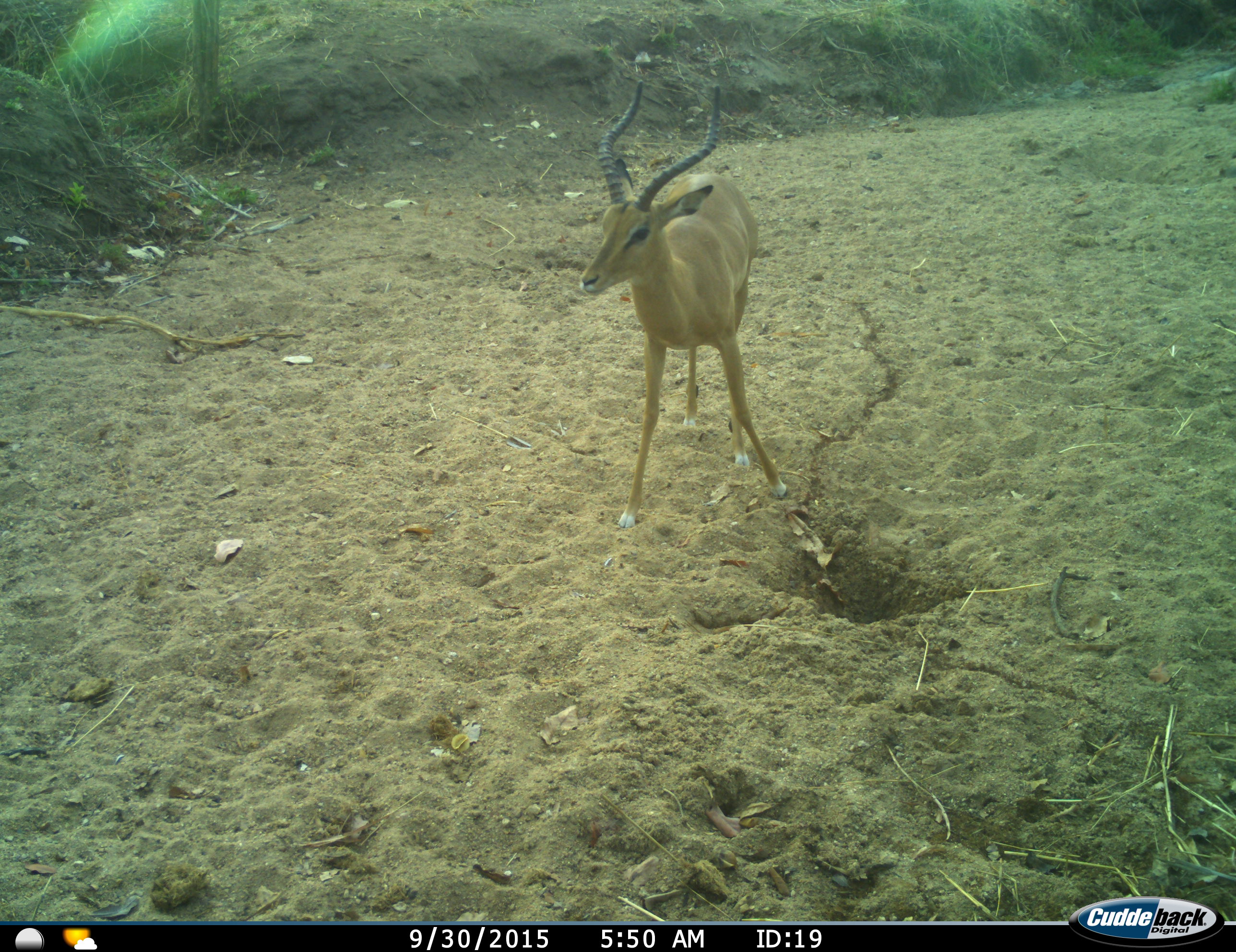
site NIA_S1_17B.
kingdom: Animalia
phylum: Chordata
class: Mammalia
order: Artiodactyla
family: Bovidae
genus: Aepyceros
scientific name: Aepyceros melampus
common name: impala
Impala (Aepyceros melampus), count 1. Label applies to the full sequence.